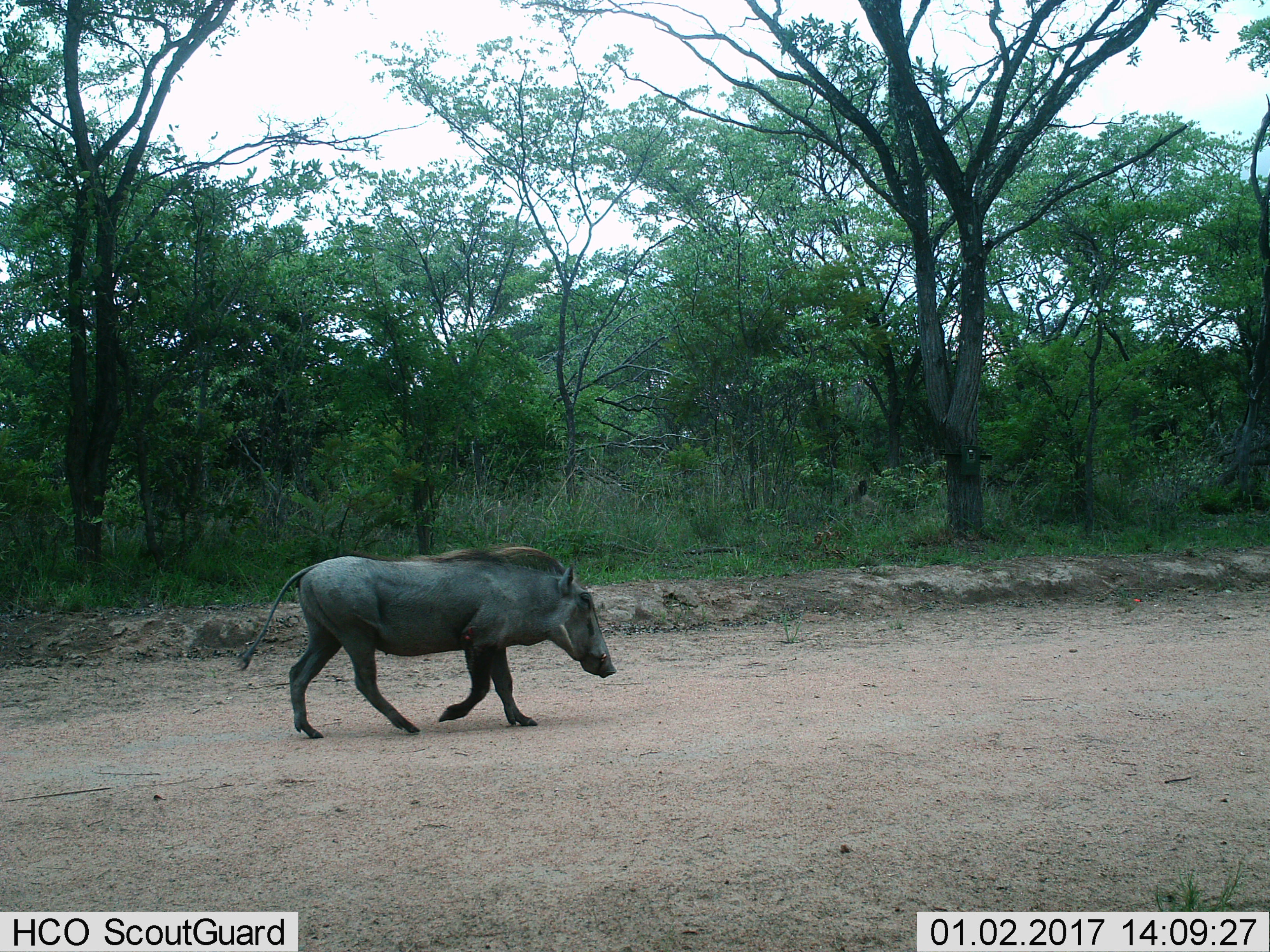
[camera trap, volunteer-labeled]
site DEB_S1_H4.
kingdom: Animalia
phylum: Chordata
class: Mammalia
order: Artiodactyla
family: Suidae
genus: Phacochoerus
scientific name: Phacochoerus africanus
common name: warthog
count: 1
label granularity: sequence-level